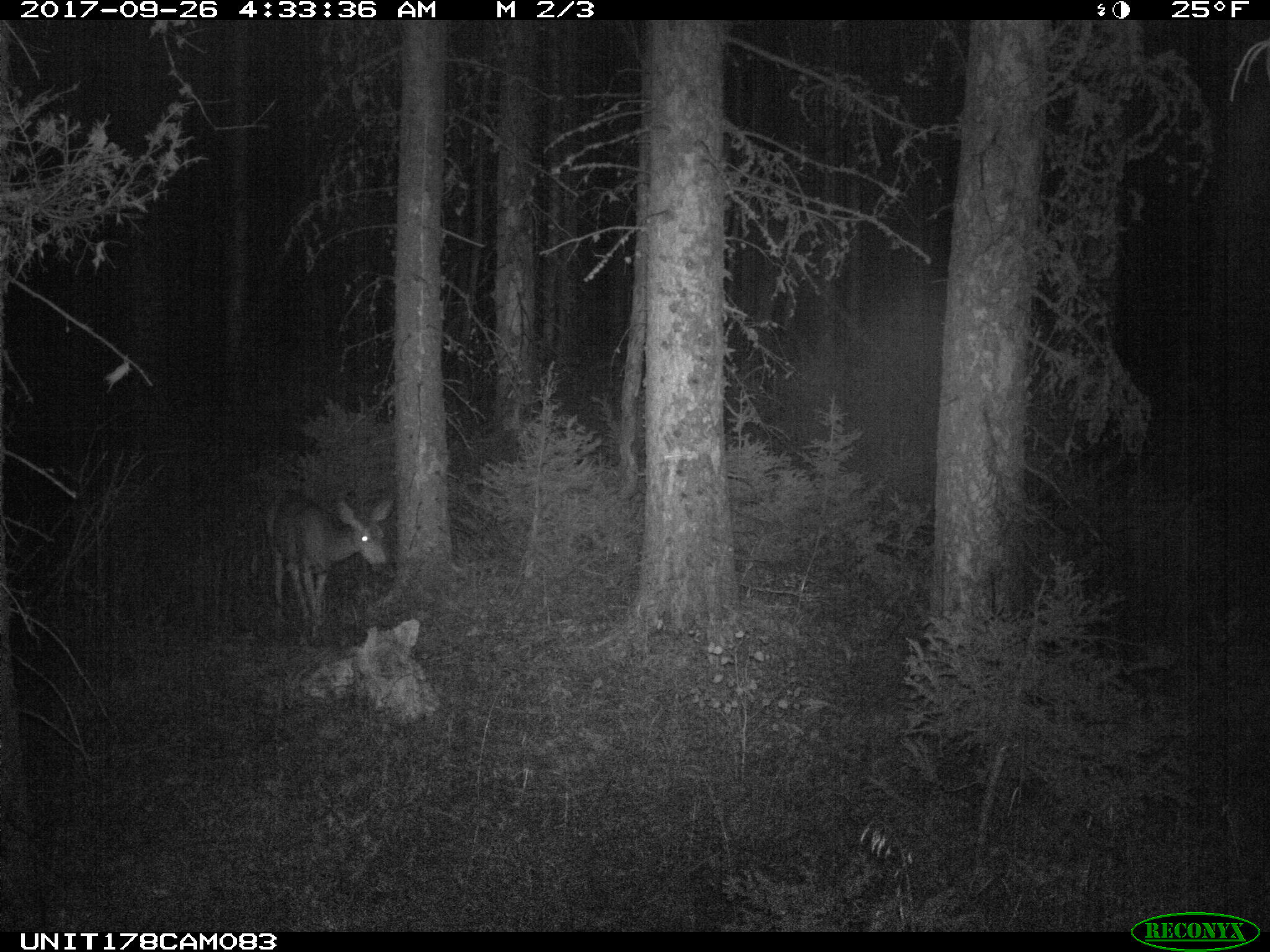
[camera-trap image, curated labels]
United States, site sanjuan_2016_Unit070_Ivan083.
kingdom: Animalia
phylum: Chordata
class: Mammalia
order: Artiodactyla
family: Cervidae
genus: Odocoileus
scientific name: Odocoileus hemionus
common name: mule deer